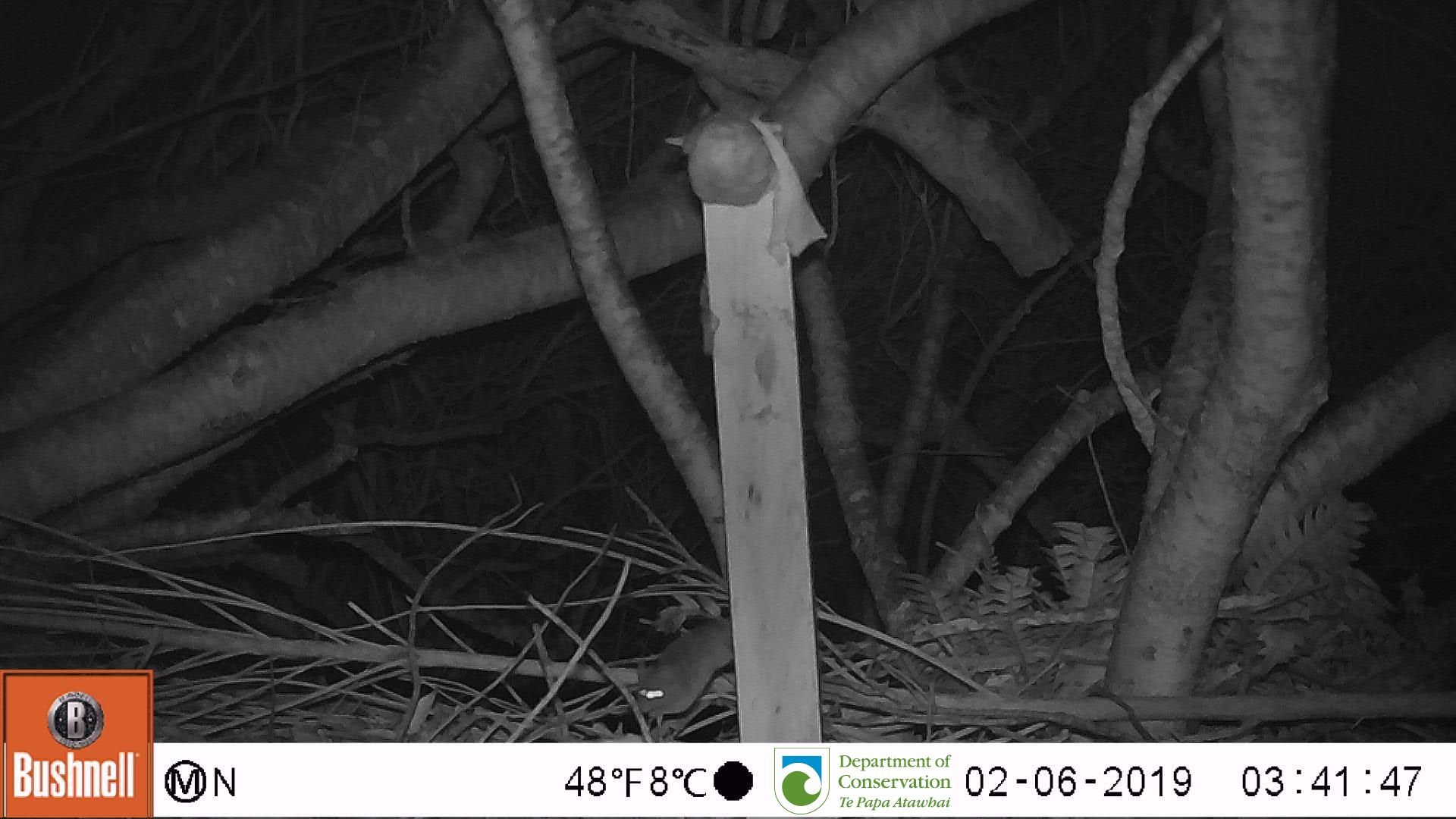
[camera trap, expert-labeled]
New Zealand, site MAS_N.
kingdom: Animalia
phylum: Chordata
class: Mammalia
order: Rodentia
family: Muridae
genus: Mus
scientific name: Mus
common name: mouse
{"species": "mouse (Mus)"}